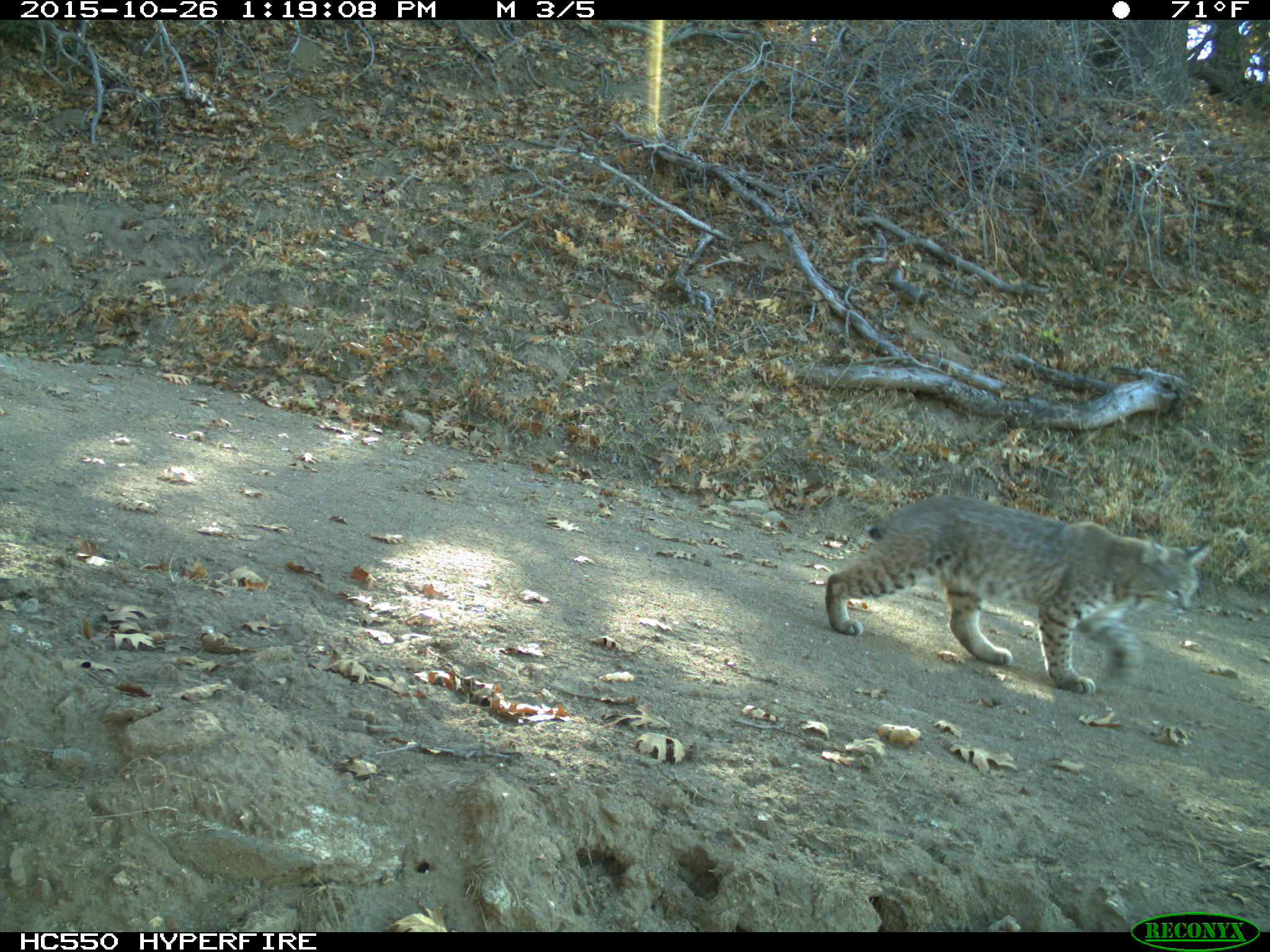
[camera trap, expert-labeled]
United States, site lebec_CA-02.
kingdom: Animalia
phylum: Chordata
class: Mammalia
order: Carnivora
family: Felidae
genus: Lynx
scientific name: Lynx rufus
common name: bobcat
Lynx rufus (bobcat).